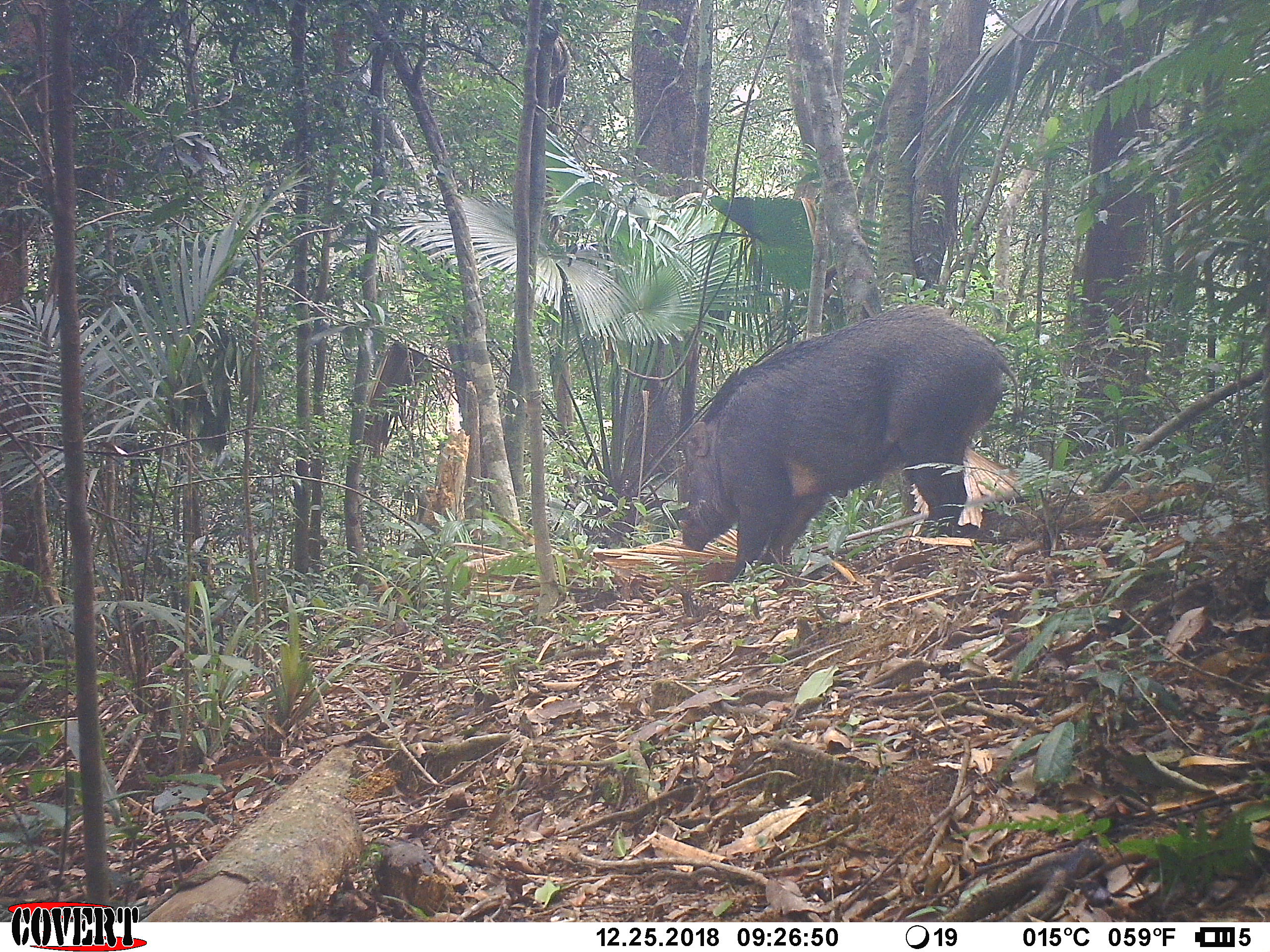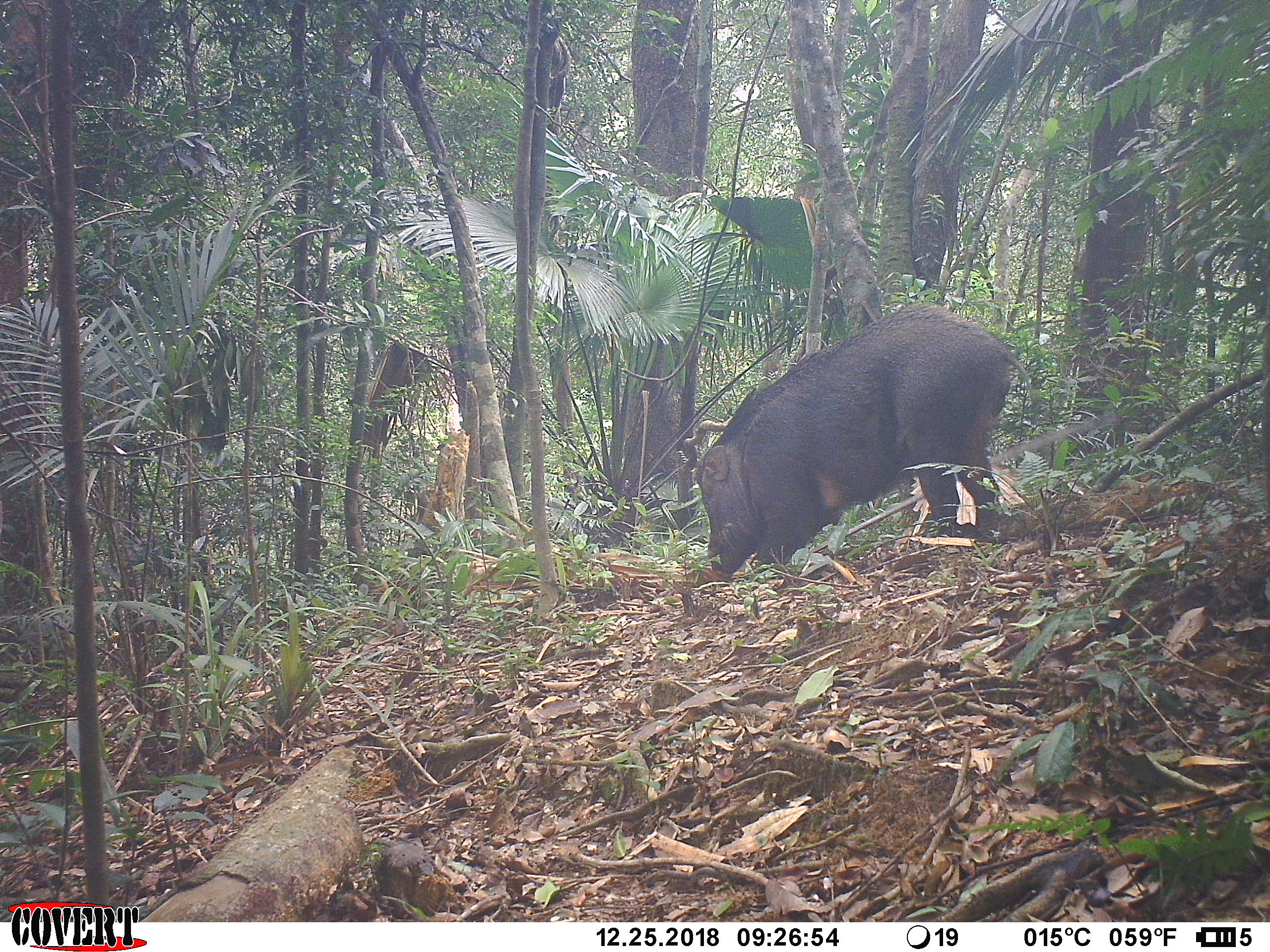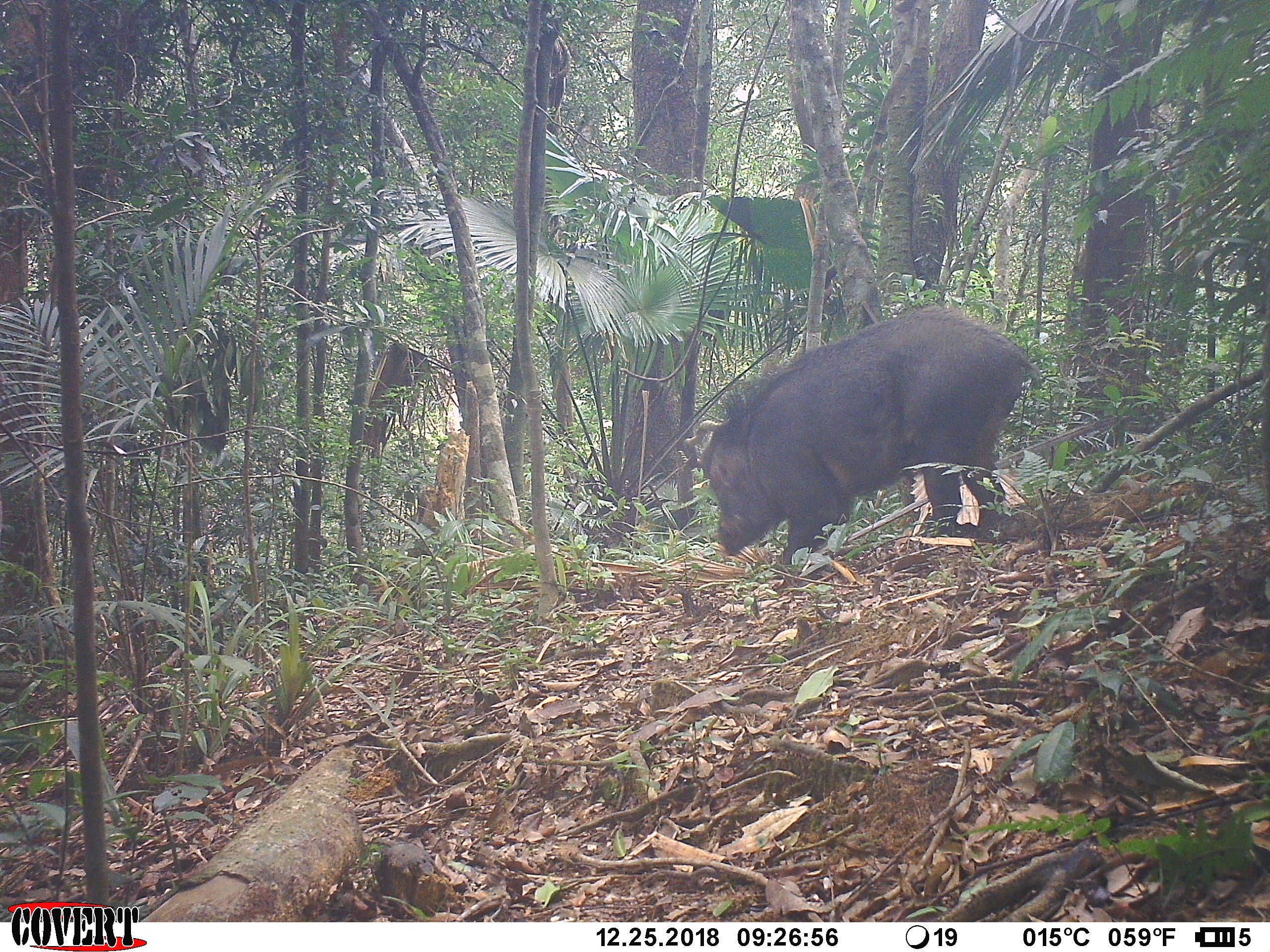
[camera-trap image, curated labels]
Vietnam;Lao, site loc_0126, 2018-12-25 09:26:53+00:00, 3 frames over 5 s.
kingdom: Animalia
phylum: Chordata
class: Mammalia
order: Artiodactyla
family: Suidae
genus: Sus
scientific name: Sus scrofa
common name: eurasian wild pig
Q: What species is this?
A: Eurasian wild pig (Sus scrofa).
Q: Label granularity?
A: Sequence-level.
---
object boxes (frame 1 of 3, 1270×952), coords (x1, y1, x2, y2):
eurasian wild pig: (677, 304, 1018, 581)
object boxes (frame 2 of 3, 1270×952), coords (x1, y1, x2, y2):
eurasian wild pig: (695, 303, 1038, 579)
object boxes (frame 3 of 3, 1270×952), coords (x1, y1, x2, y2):
eurasian wild pig: (700, 304, 1042, 565)